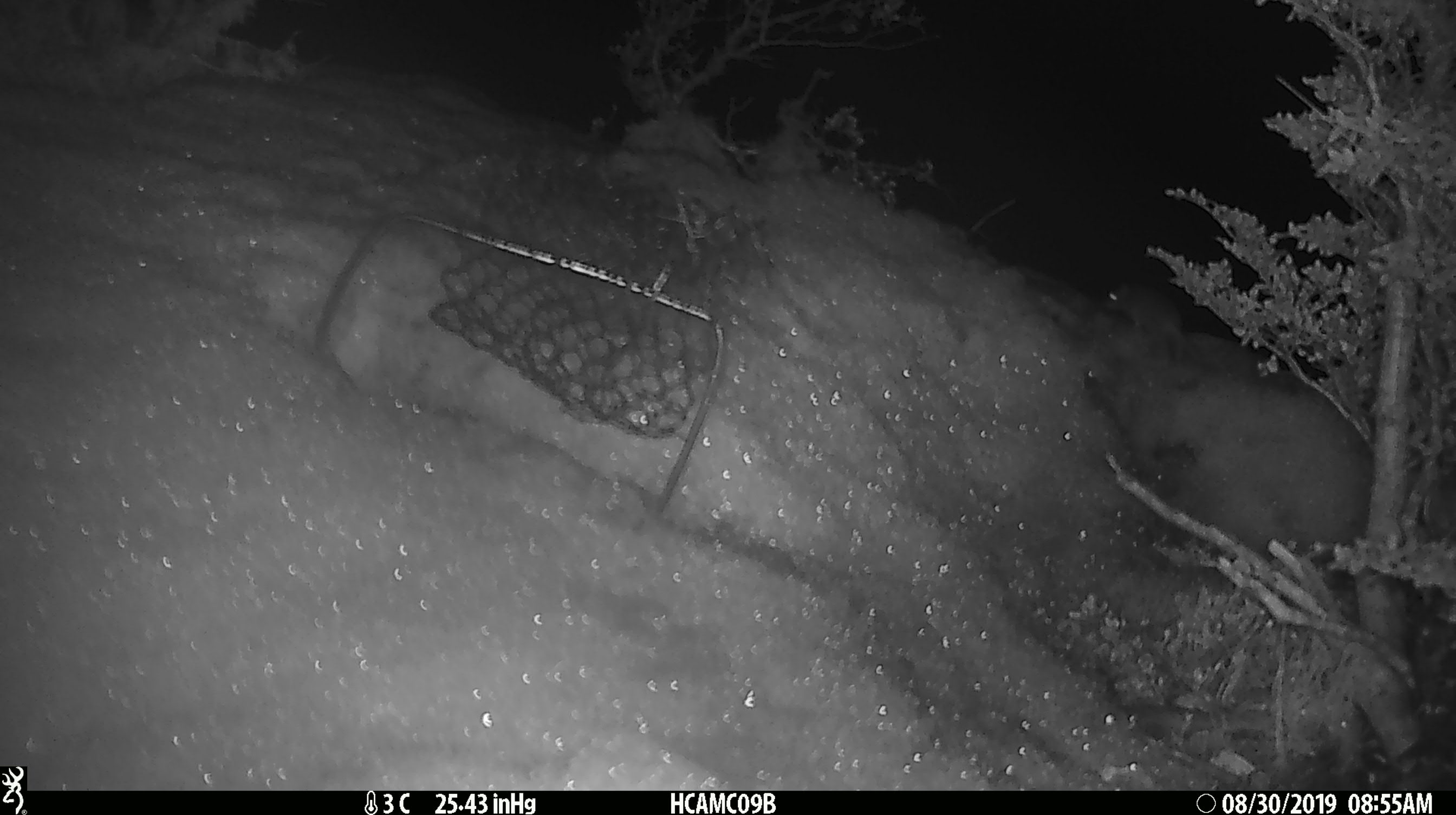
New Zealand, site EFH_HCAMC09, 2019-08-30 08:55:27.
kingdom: Animalia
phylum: Chordata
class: Mammalia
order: Rodentia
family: Muridae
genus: Mus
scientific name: Mus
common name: mouse